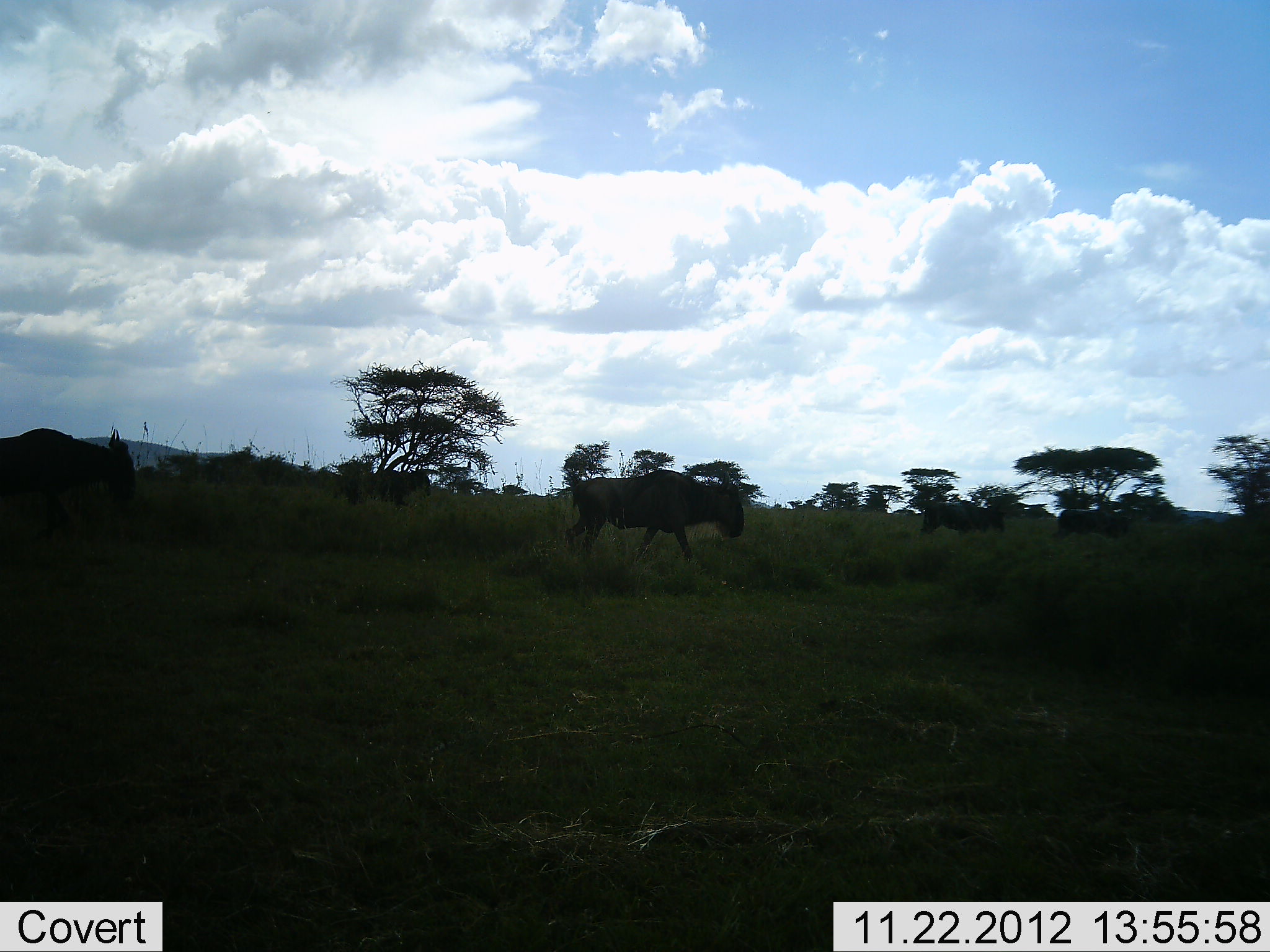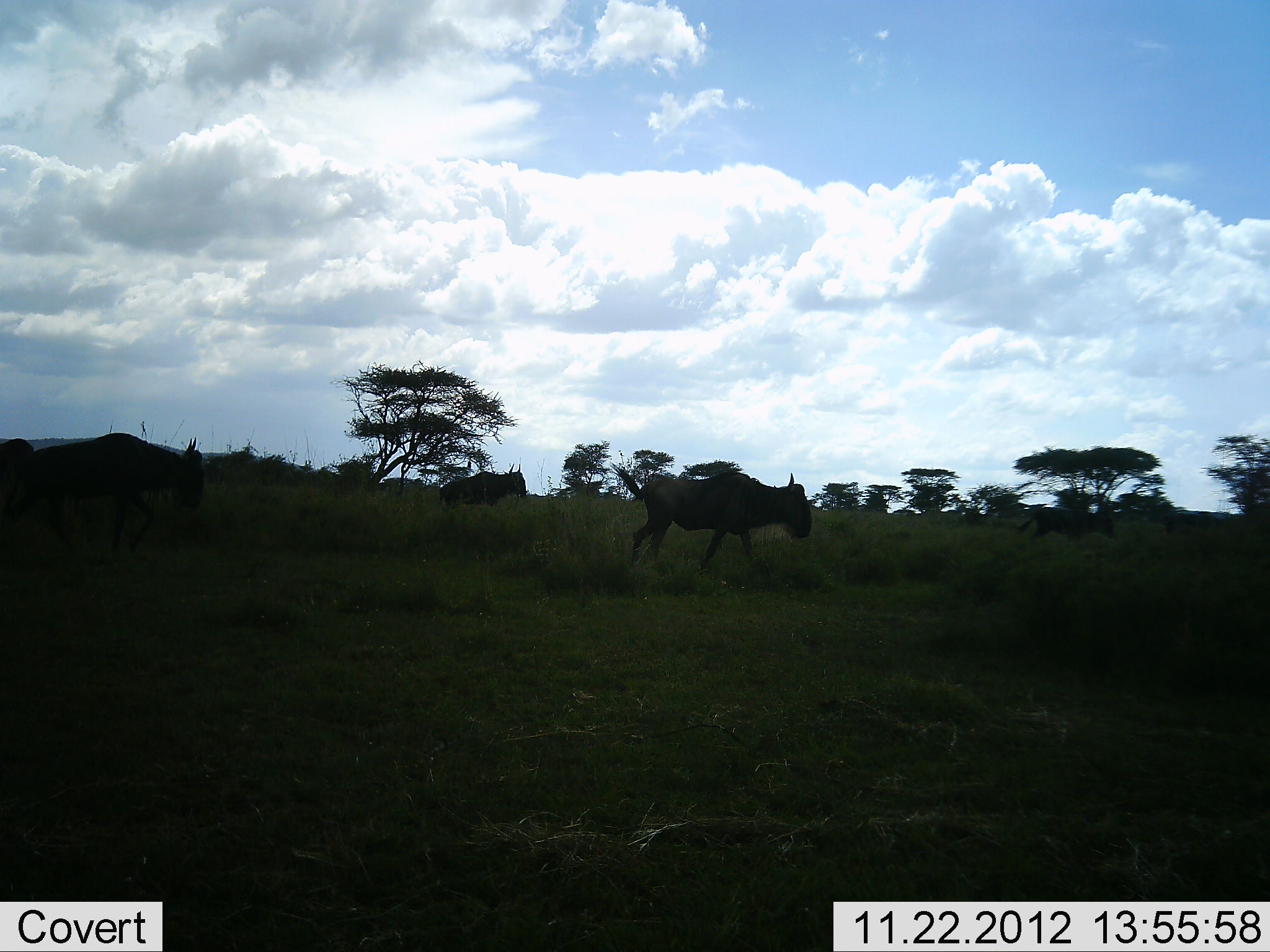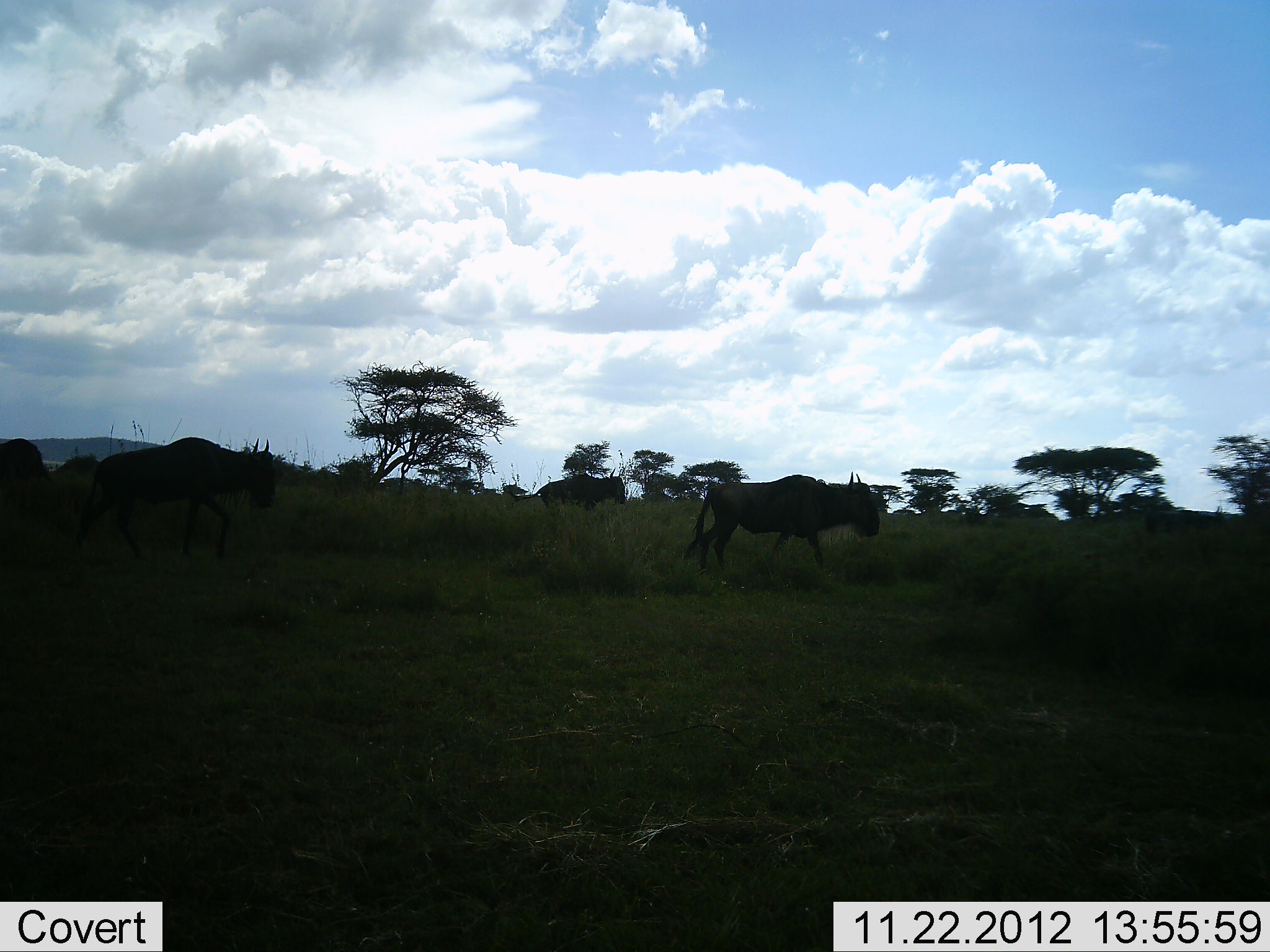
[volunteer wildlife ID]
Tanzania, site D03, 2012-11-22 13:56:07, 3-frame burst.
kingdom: Animalia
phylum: Chordata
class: Mammalia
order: Artiodactyla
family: Bovidae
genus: Connochaetes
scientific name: Connochaetes taurinus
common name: blue wildebeest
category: wildebeest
Wildebeest (blue wildebeest) (Connochaetes taurinus), count 5. Behavior (volunteer vote fractions): standing 5%, resting 0%, moving 100%, interacting 0%. Young present (vote fraction): 5%. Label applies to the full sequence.